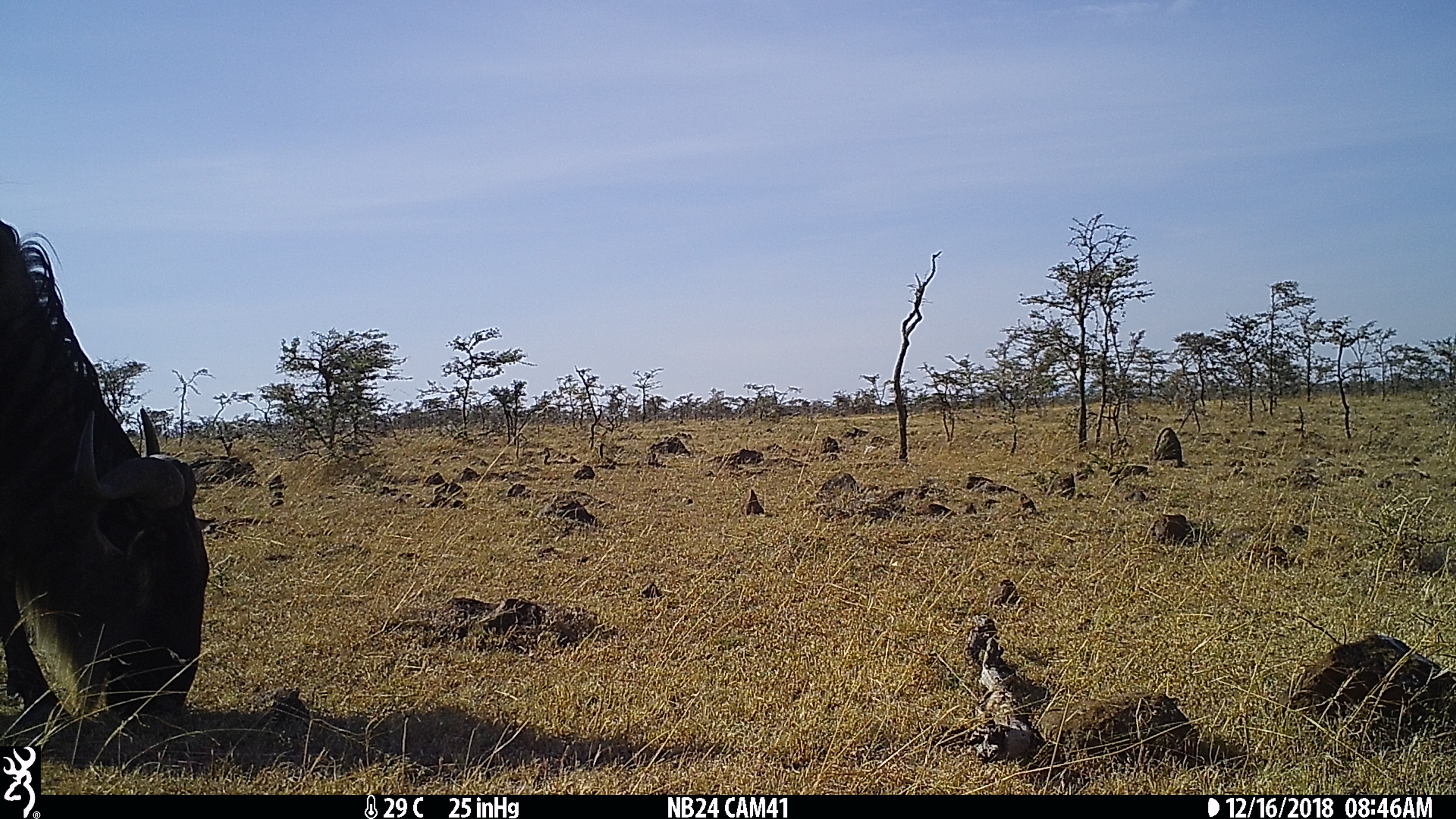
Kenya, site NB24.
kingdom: Animalia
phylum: Chordata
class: Mammalia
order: Artiodactyla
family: Bovidae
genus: Connochaetes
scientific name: Connochaetes taurinus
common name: blue wildebeest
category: wildebeest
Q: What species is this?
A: Wildebeest (blue wildebeest) (Connochaetes taurinus).